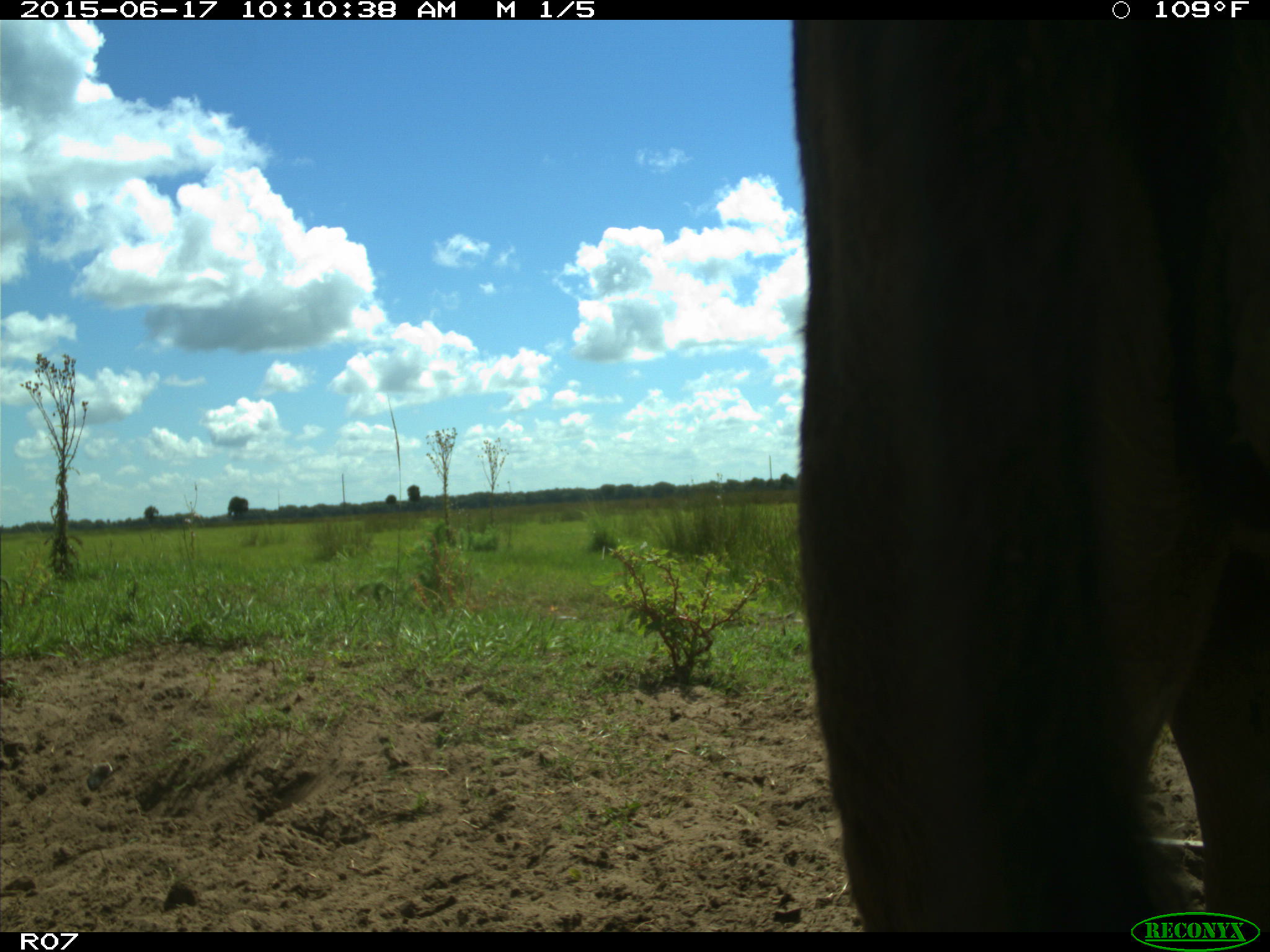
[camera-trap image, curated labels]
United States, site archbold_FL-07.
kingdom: Animalia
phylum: Chordata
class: Mammalia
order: Artiodactyla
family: Bovidae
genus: Bos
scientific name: Bos taurus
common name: domestic cow